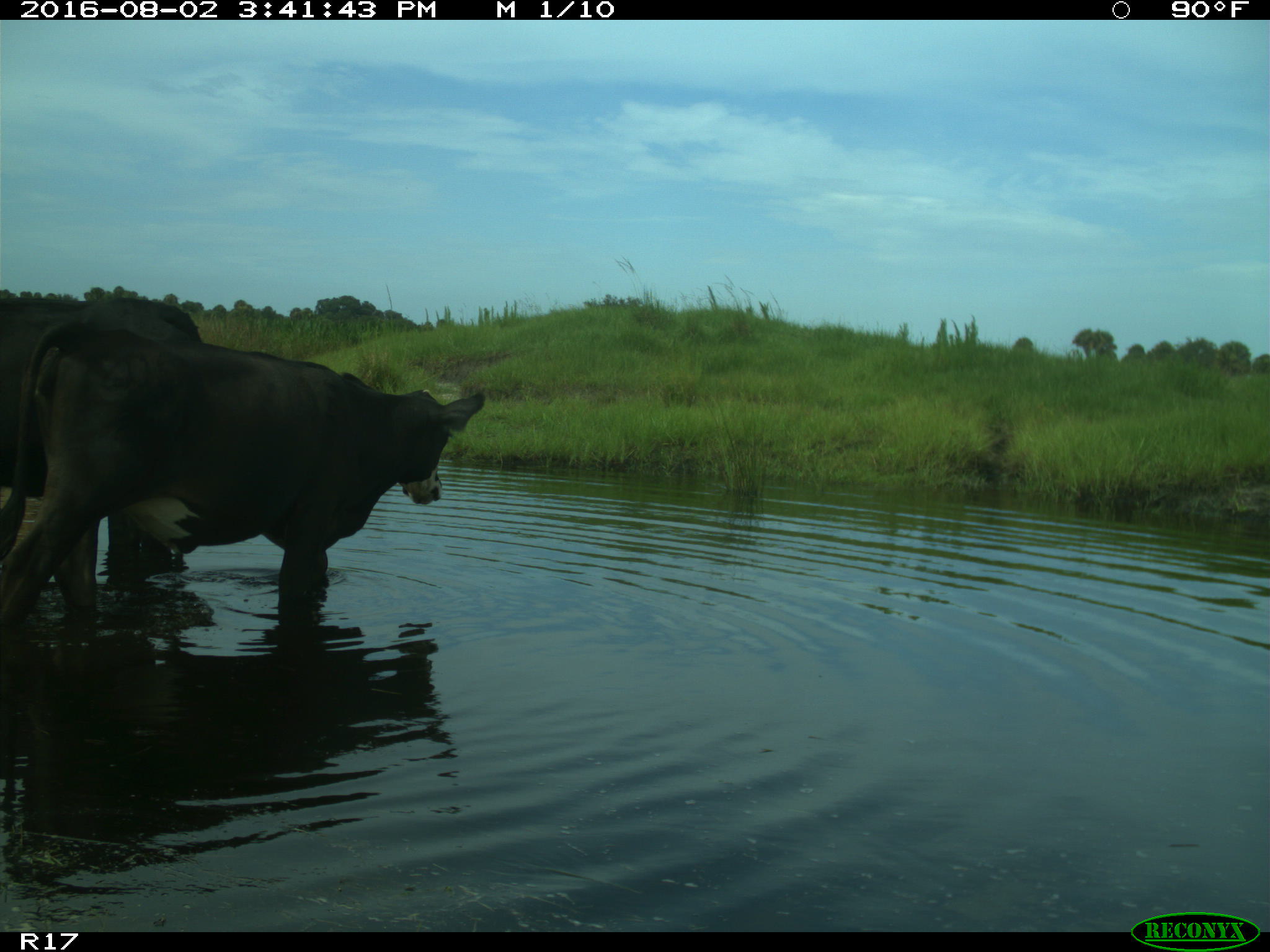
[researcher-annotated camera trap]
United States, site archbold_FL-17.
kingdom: Animalia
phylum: Chordata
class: Mammalia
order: Artiodactyla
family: Bovidae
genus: Bos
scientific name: Bos taurus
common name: domestic cow